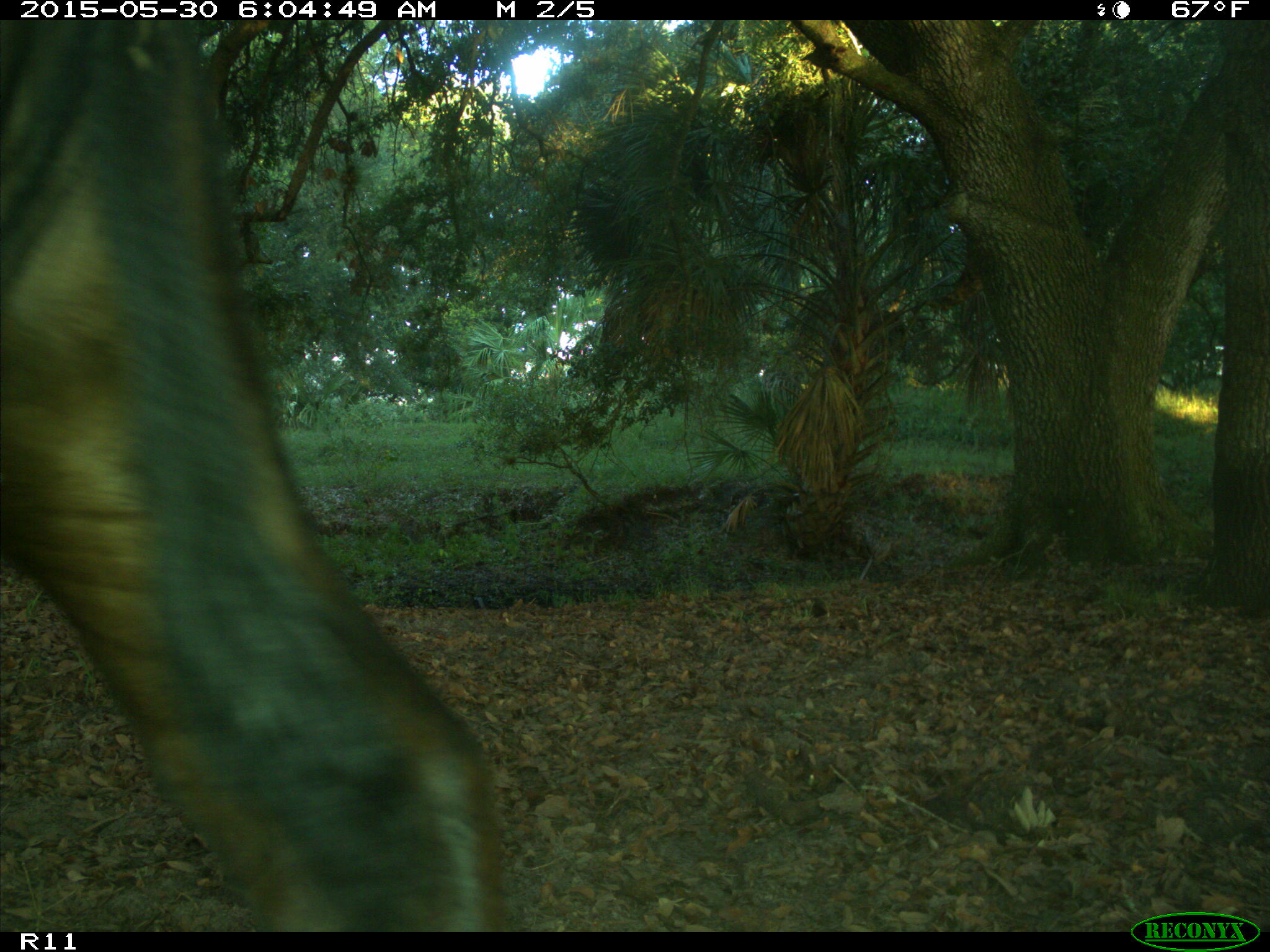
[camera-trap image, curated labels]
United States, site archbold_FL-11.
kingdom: Animalia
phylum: Chordata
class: Mammalia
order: Artiodactyla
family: Bovidae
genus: Bos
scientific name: Bos taurus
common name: domestic cow